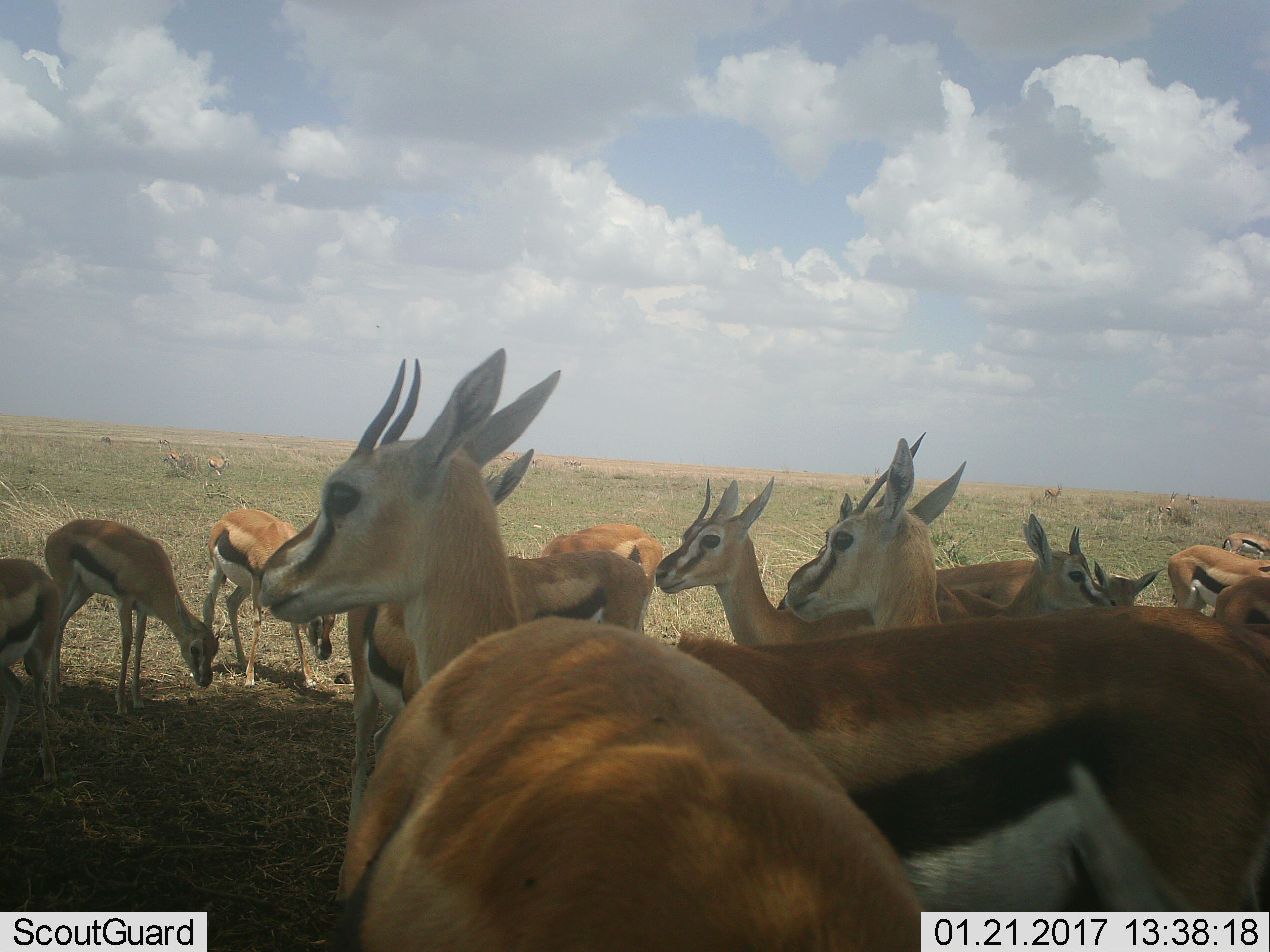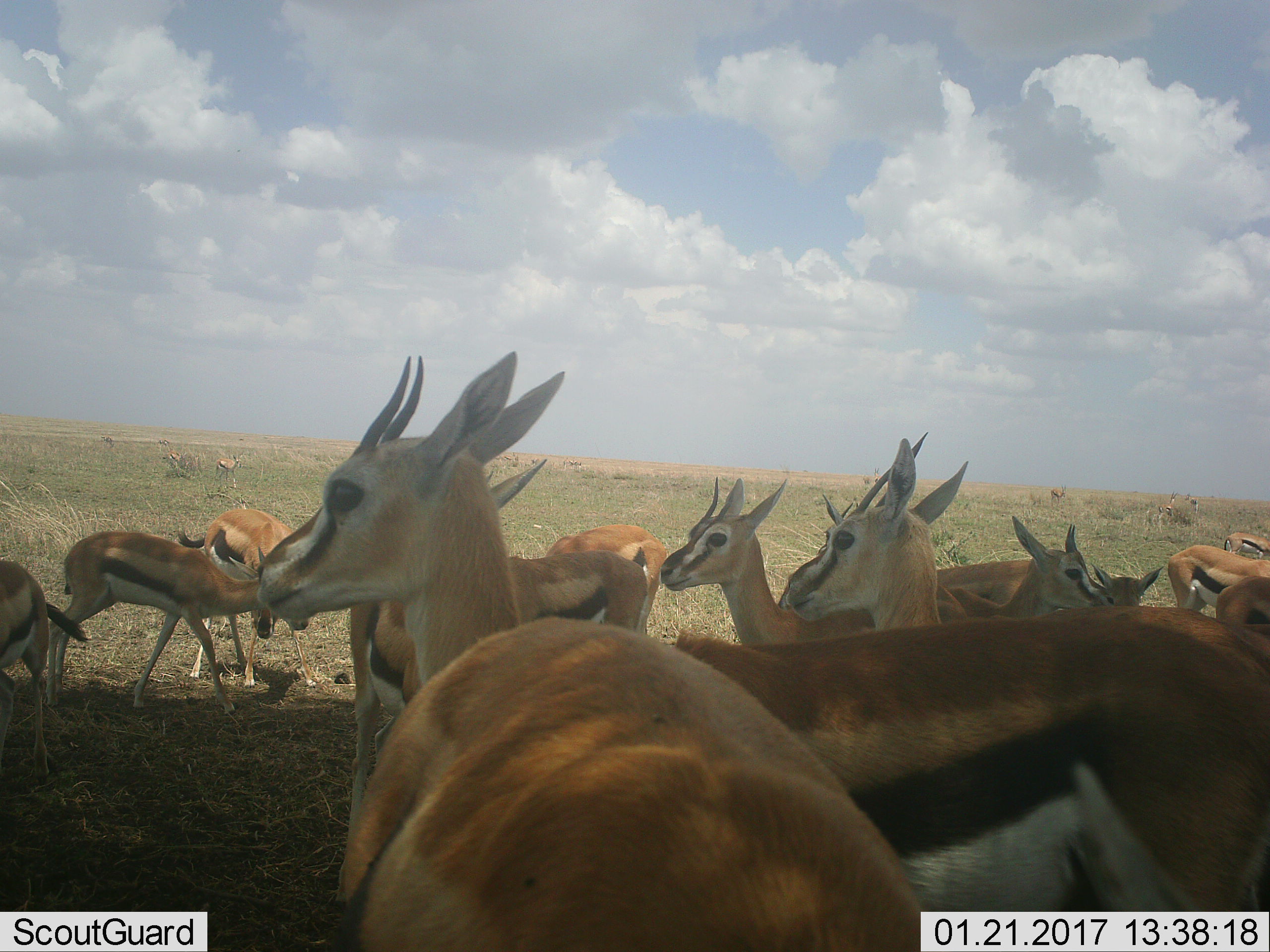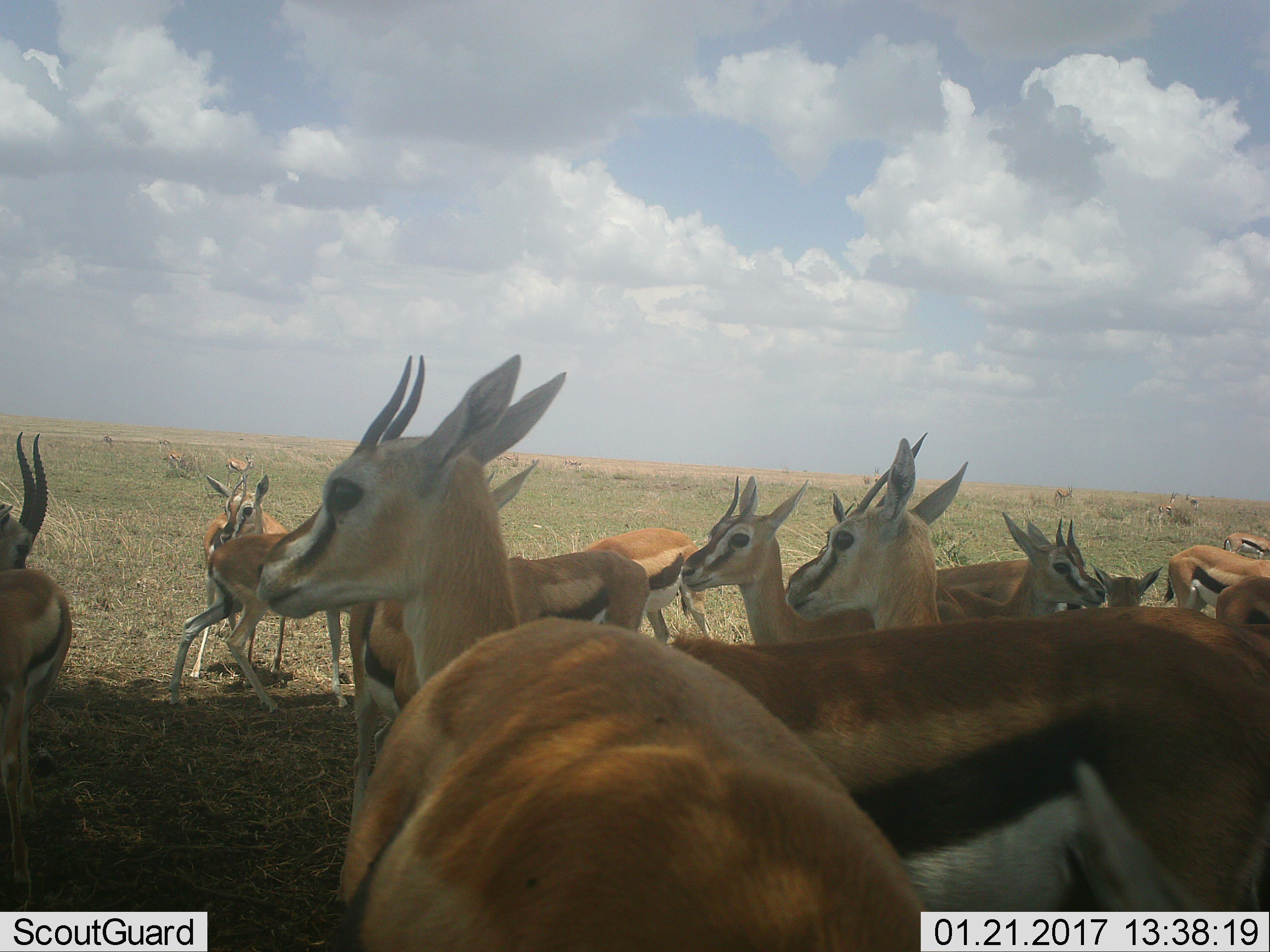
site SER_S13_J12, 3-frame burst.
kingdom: Animalia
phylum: Chordata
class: Mammalia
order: Artiodactyla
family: Bovidae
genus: Eudorcas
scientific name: Eudorcas thomsonii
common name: thomson's gazelle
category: gazellethomsons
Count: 11-50.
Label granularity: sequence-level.